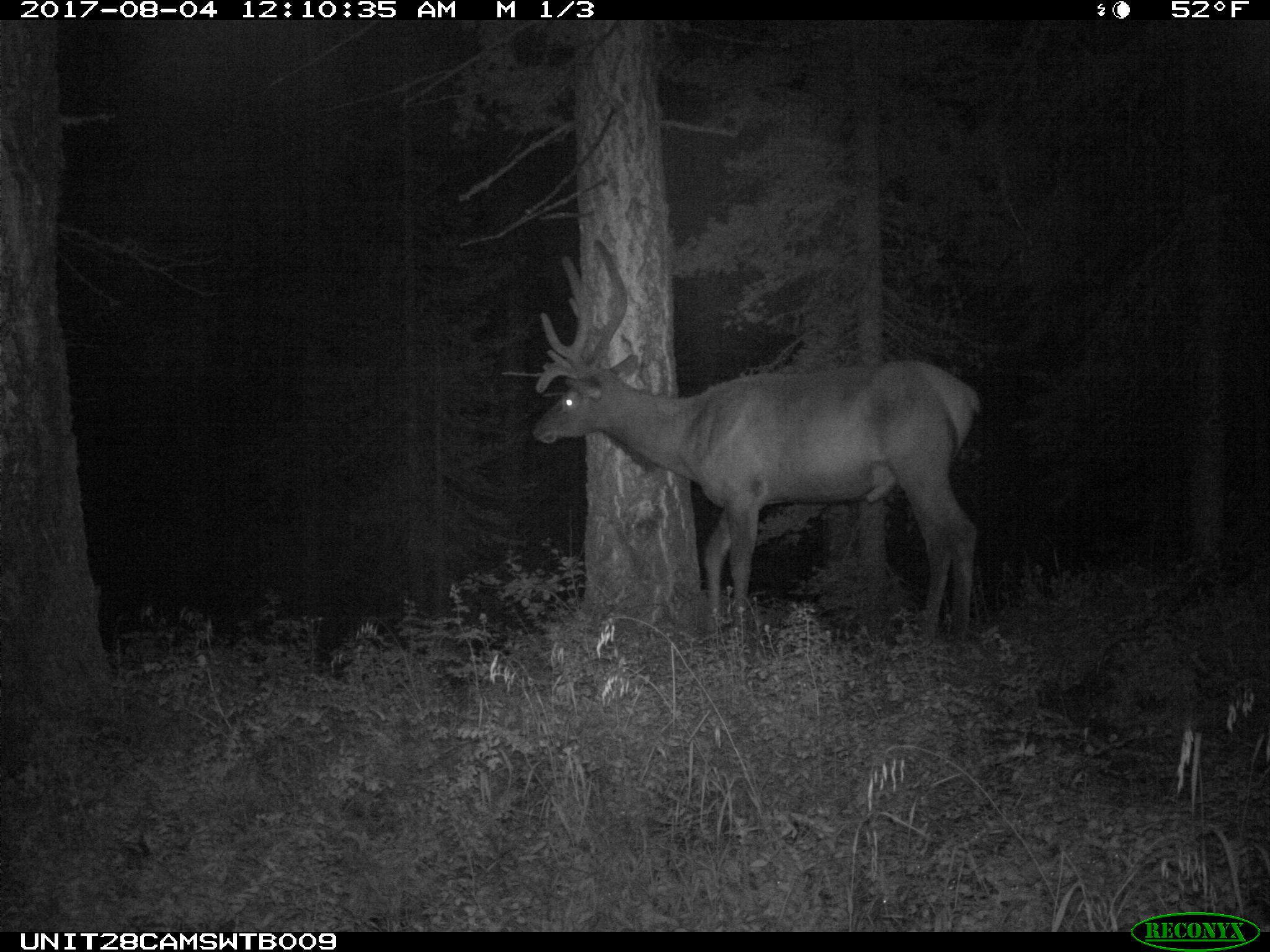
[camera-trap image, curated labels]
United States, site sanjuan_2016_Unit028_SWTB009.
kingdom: Animalia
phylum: Chordata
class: Mammalia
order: Artiodactyla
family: Cervidae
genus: Cervus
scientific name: Cervus elaphus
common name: red deer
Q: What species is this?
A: Cervus elaphus (red deer).